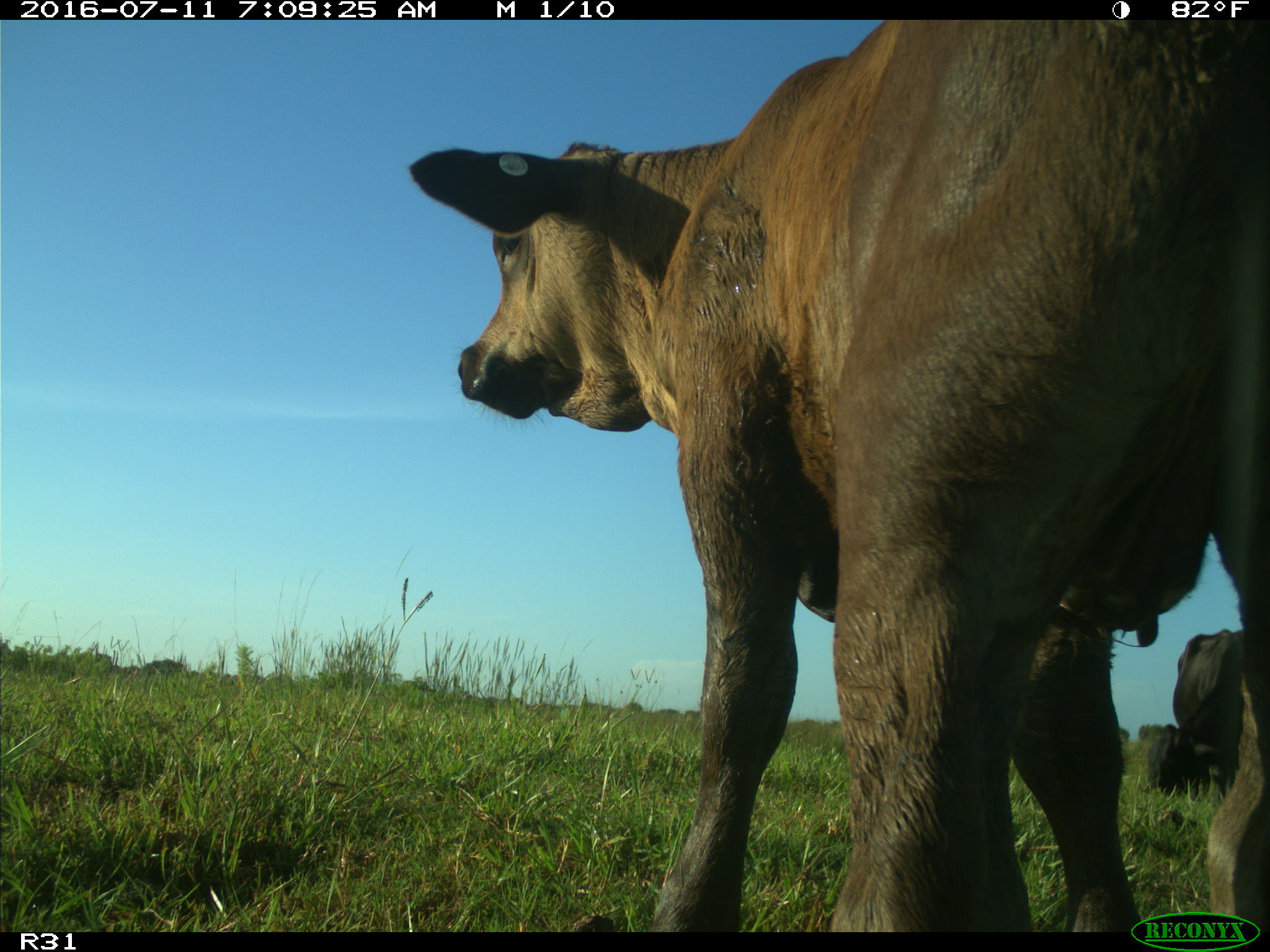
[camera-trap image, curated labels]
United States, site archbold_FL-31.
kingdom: Animalia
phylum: Chordata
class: Mammalia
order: Artiodactyla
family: Bovidae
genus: Bos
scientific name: Bos taurus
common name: domestic cow